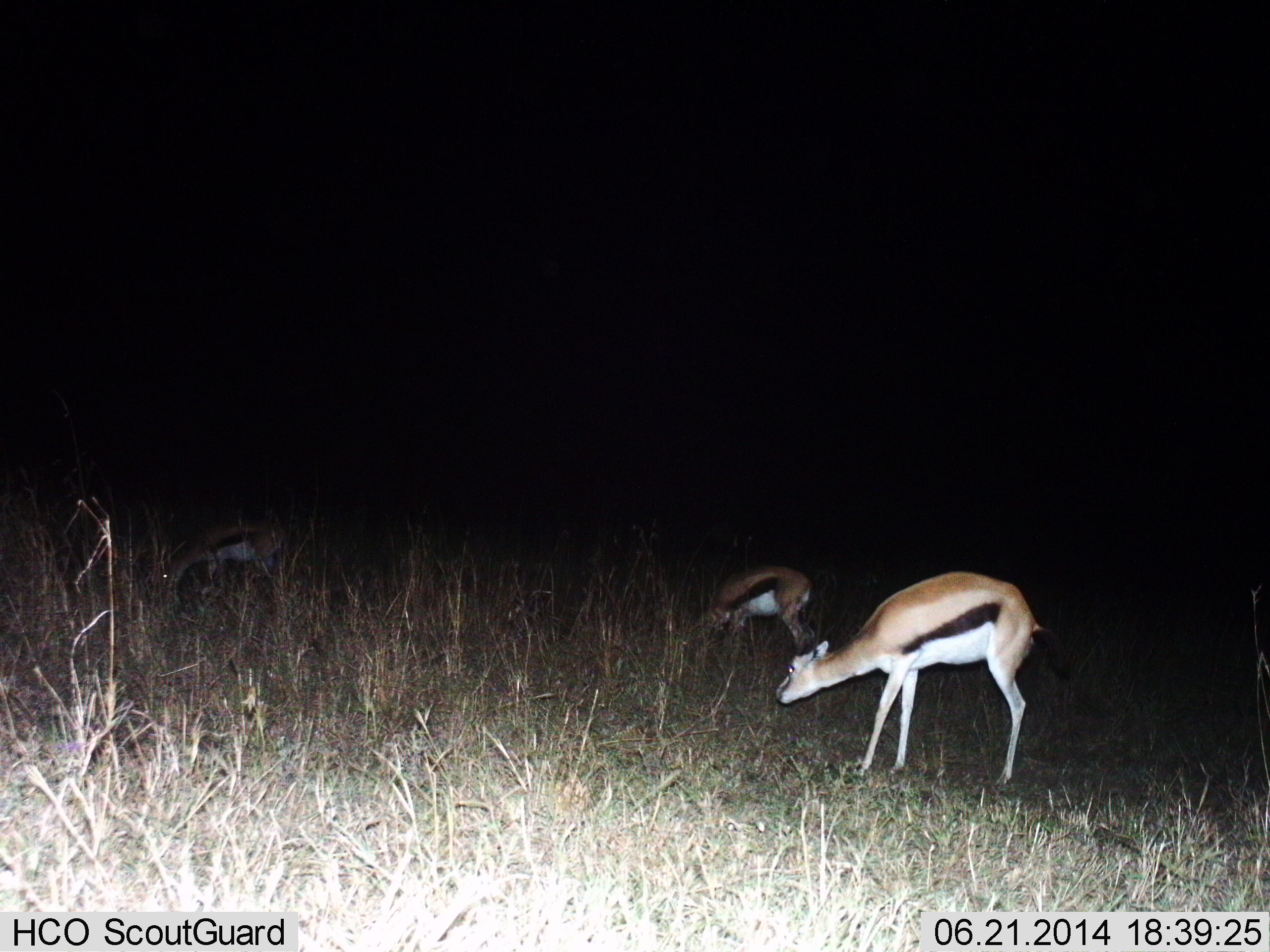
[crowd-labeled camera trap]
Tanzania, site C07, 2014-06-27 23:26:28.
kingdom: Animalia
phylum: Chordata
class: Mammalia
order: Artiodactyla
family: Bovidae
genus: Eudorcas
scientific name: Eudorcas thomsonii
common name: thomson's gazelle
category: gazellethomsons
Gazellethomsons (thomson's gazelle) (Eudorcas thomsonii), count 3. Behavior (volunteer vote fractions): standing 40%, resting 0%, moving 10%, interacting 0%. Young present (vote fraction): 0%. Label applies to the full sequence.